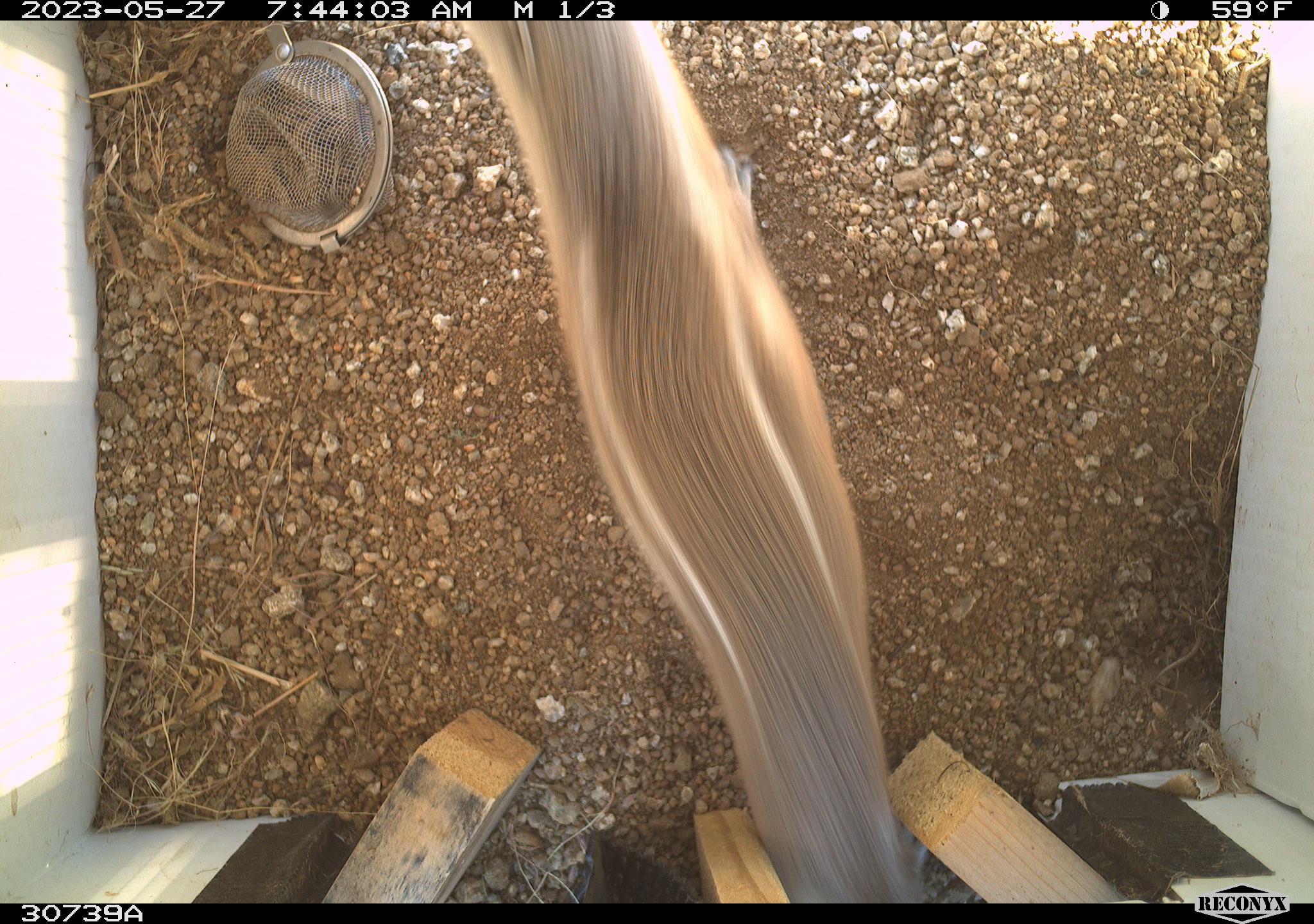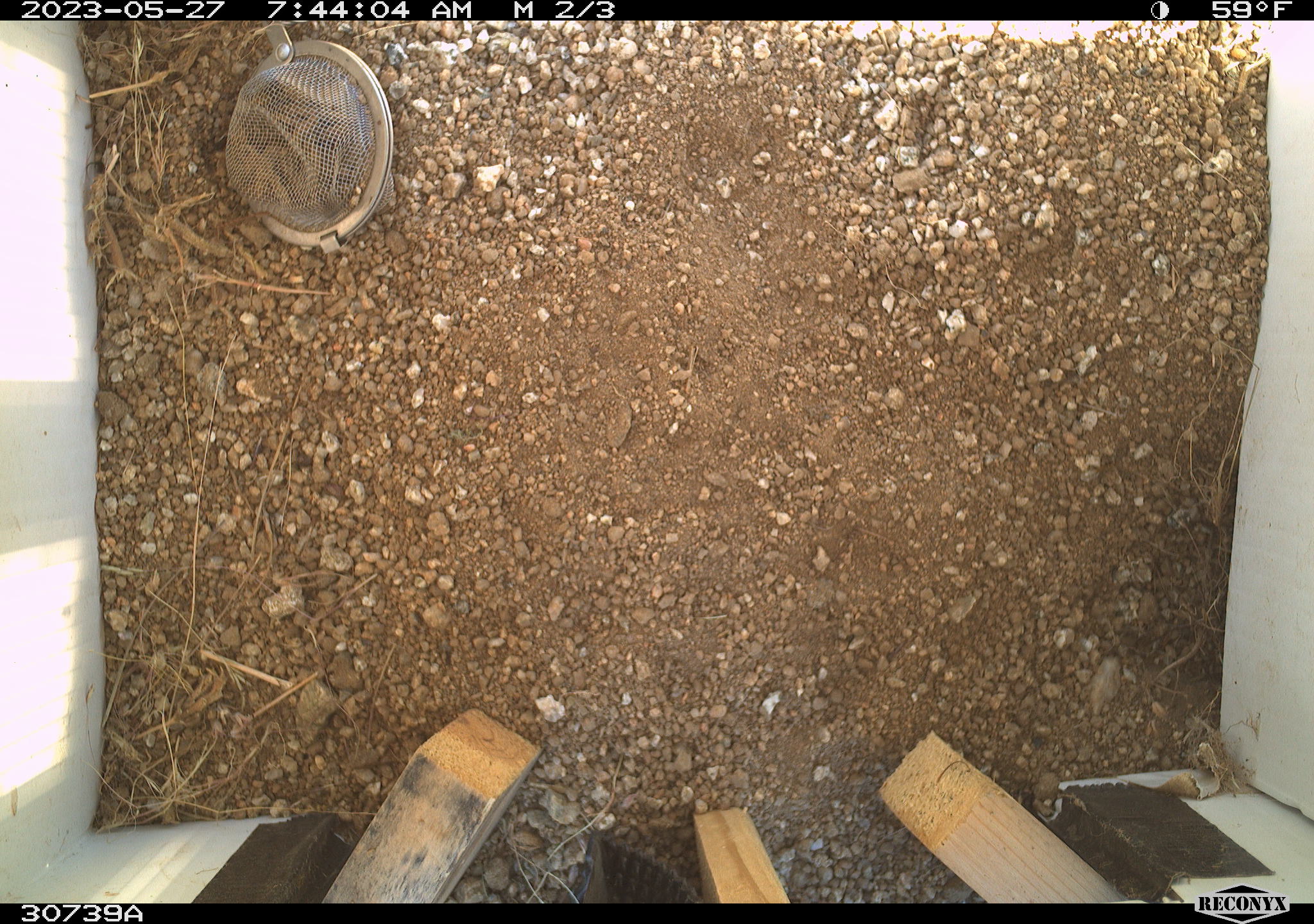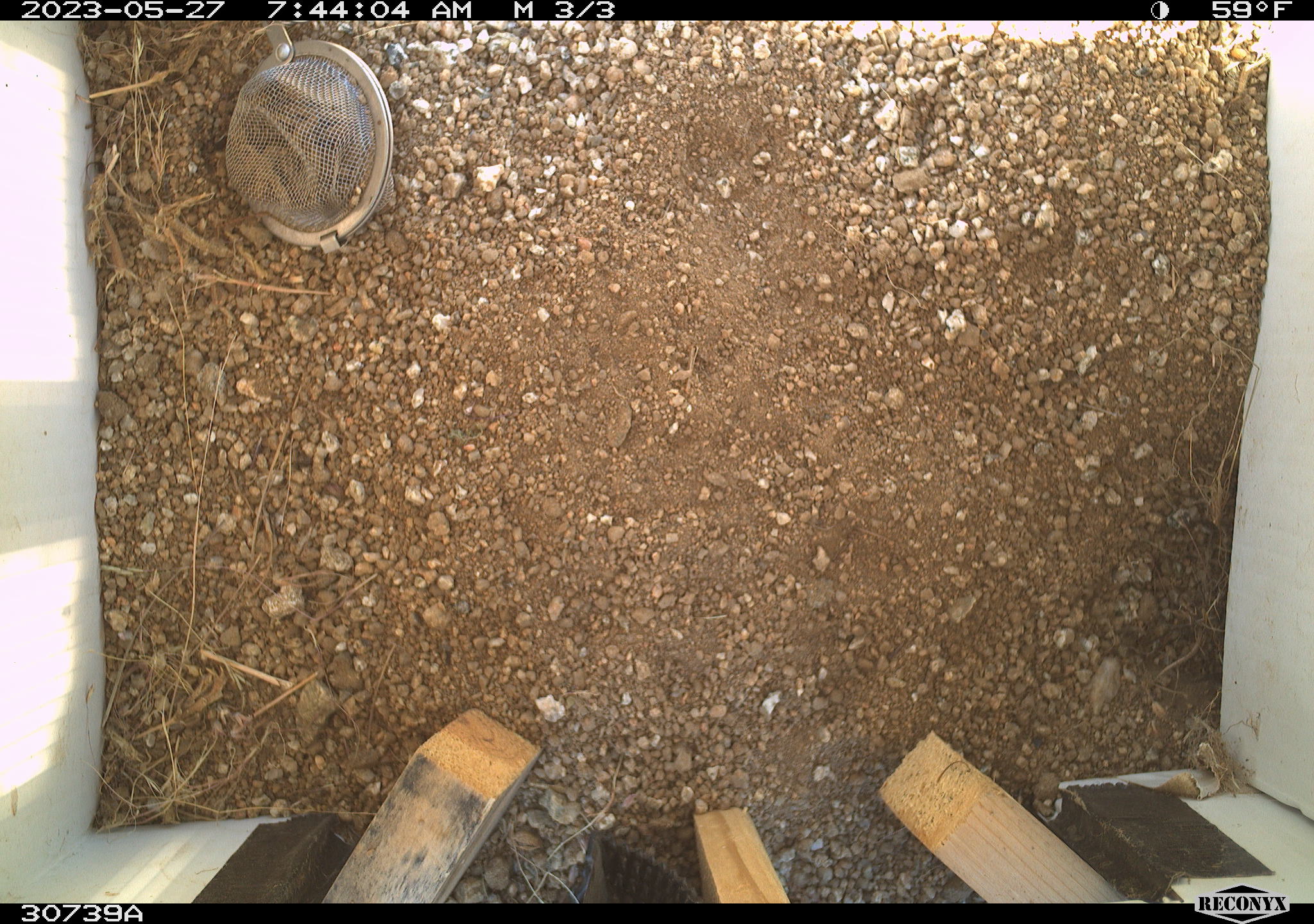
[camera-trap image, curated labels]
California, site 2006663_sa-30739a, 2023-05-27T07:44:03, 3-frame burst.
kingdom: Animalia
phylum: Chordata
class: Mammalia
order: Rodentia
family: Sciuridae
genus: Ammospermophilus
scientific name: Ammospermophilus leucurus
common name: white-tailed antelope squirrel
White-tailed antelope squirrel (Ammospermophilus leucurus).